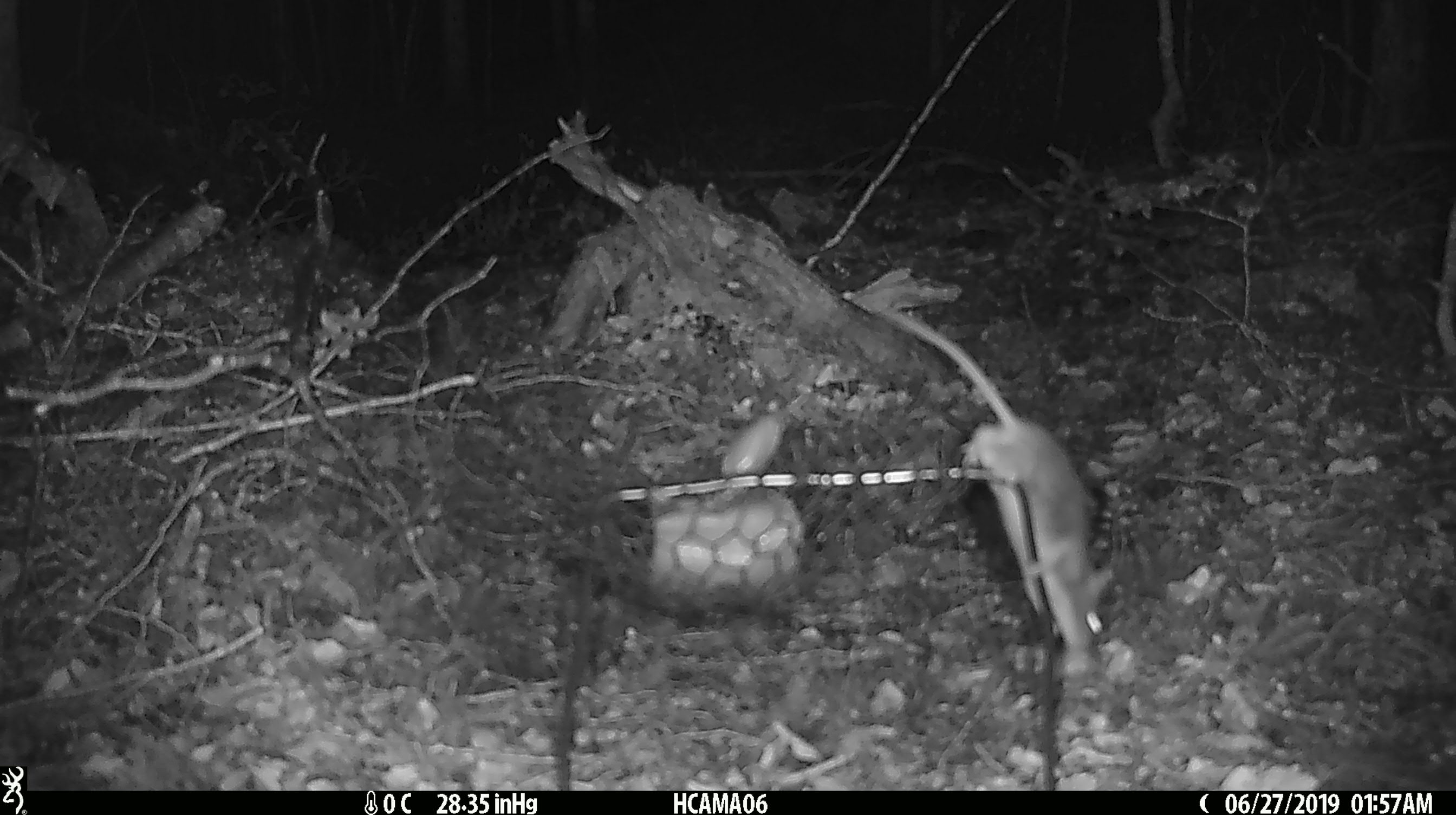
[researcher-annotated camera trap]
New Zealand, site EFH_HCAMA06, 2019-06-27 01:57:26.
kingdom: Animalia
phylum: Chordata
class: Mammalia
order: Rodentia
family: Muridae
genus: Mus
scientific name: Mus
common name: mouse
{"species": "mouse (Mus)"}